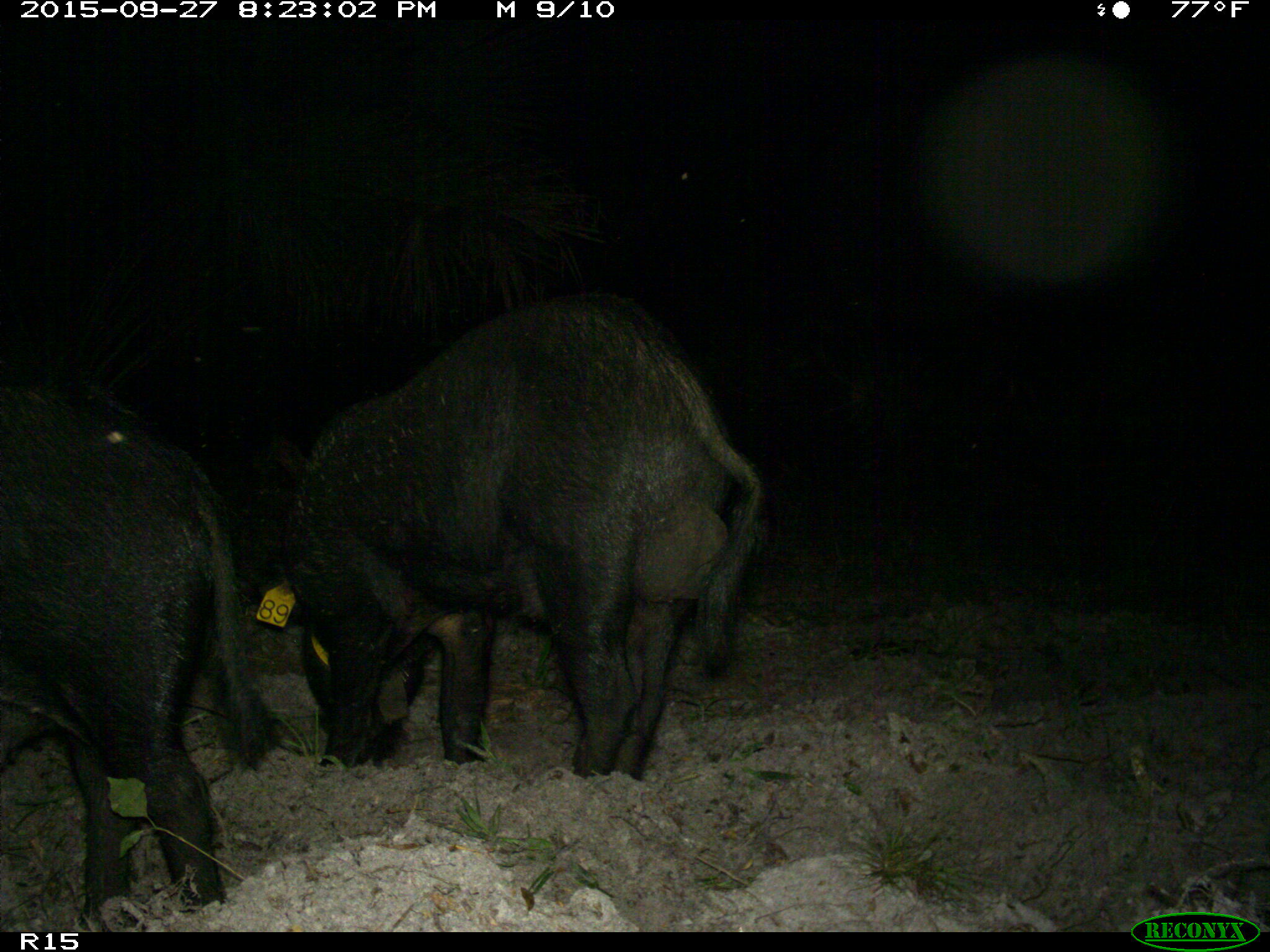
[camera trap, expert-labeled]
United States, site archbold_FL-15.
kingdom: Animalia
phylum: Chordata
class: Mammalia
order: Artiodactyla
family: Suidae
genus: Sus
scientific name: Sus scrofa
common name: wild boar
Sus scrofa (wild boar).